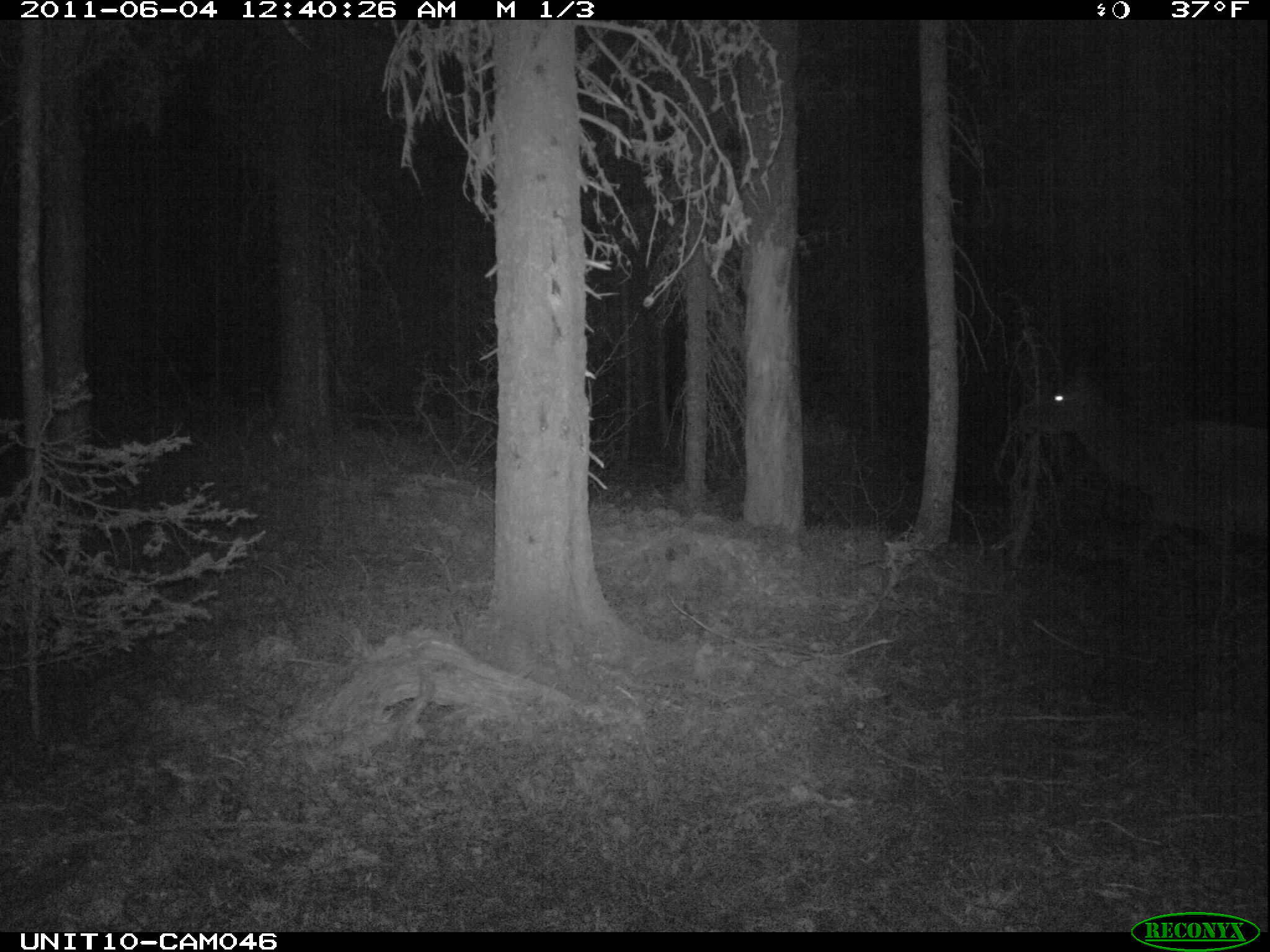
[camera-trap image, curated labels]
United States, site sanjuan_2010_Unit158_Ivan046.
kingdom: Animalia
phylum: Chordata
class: Mammalia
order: Artiodactyla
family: Cervidae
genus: Cervus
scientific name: Cervus elaphus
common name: red deer